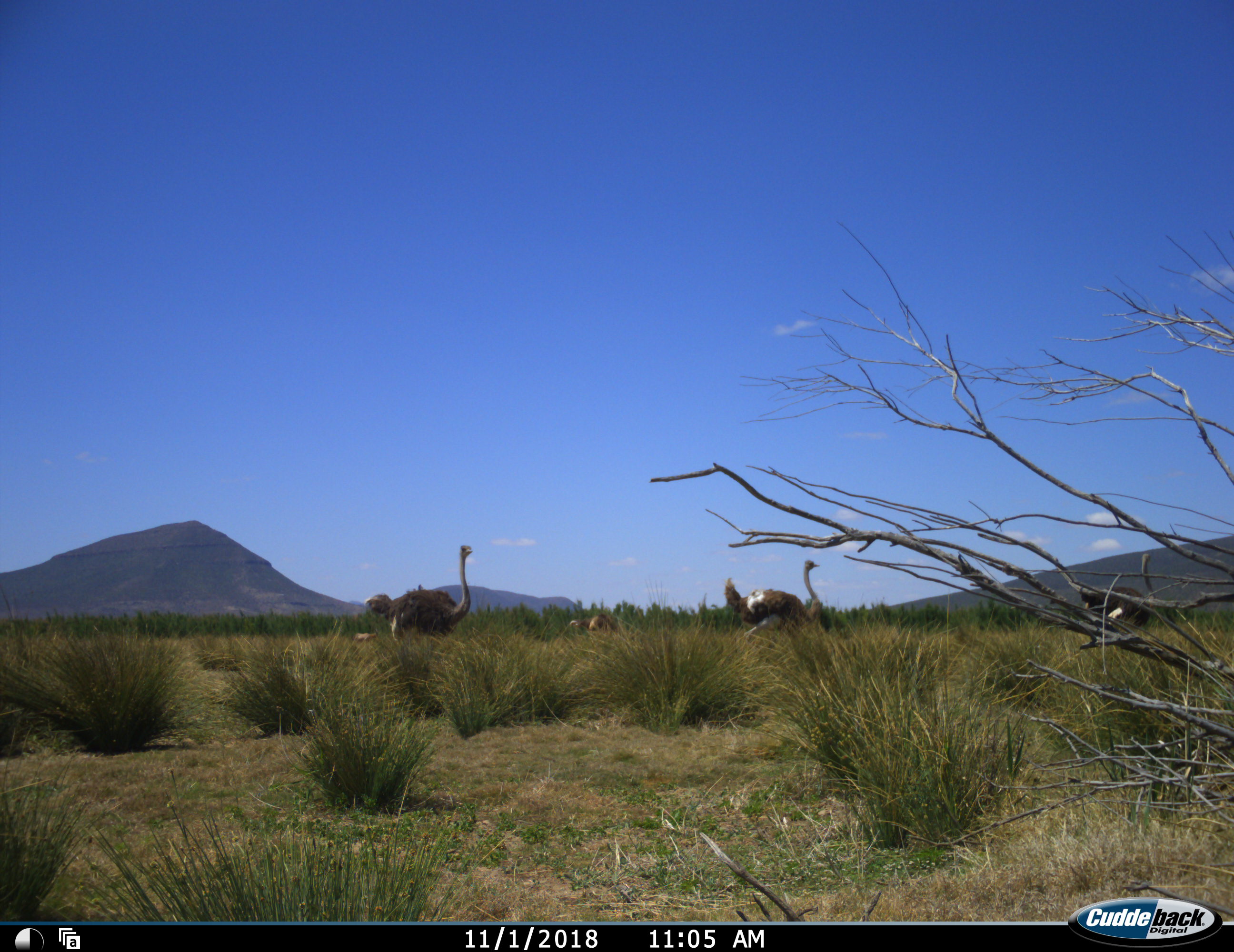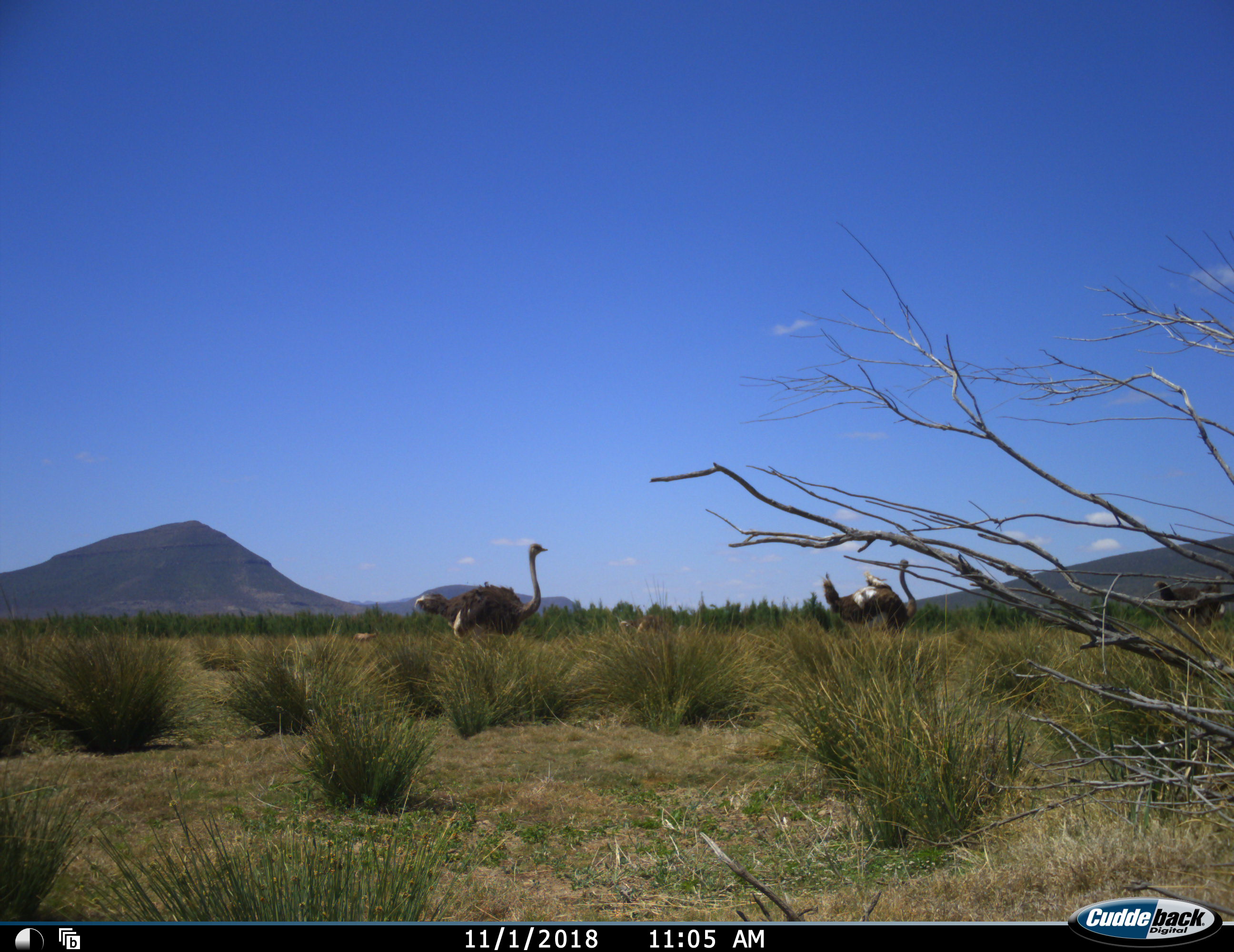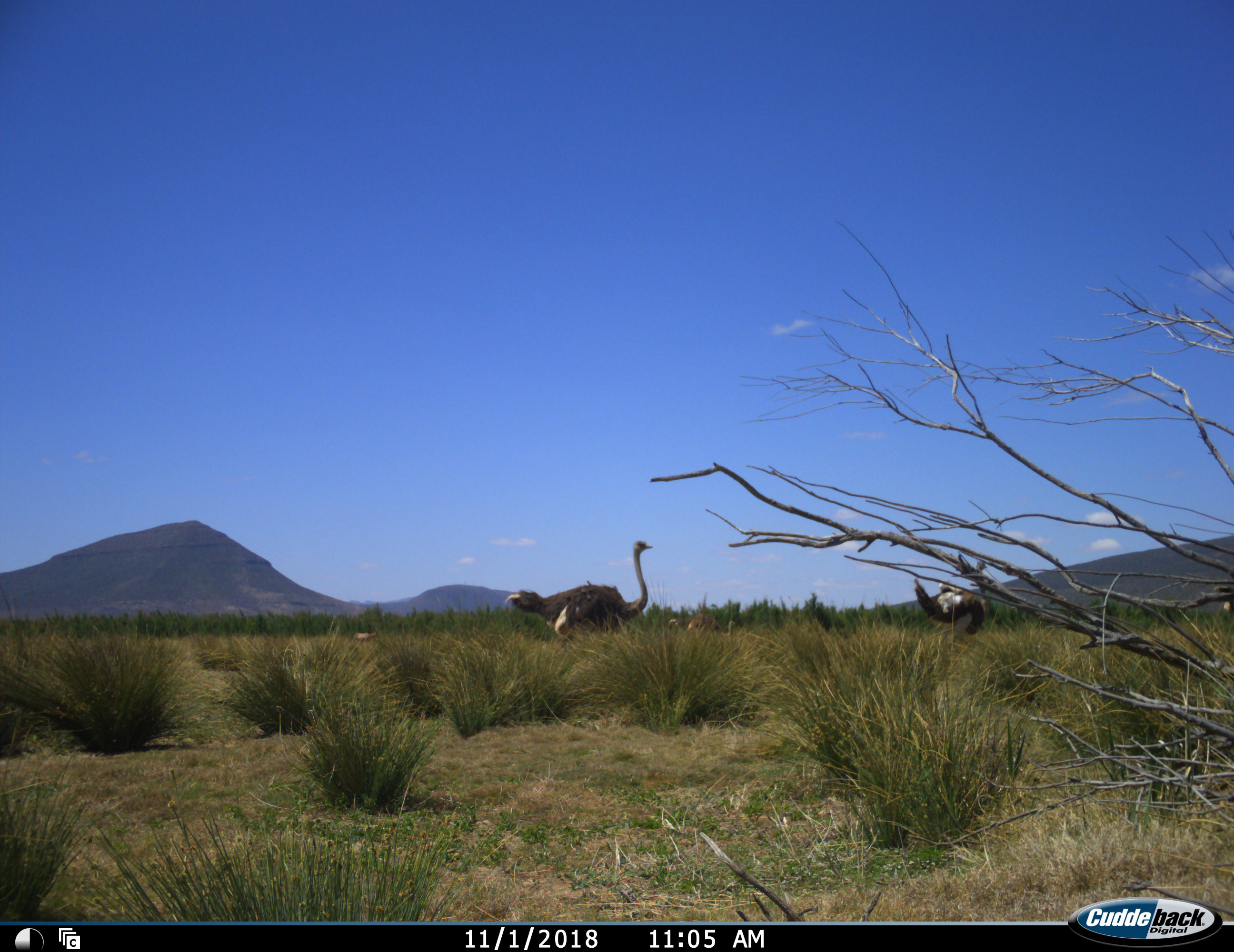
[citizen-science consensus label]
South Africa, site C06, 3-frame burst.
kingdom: Animalia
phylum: Chordata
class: Aves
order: Struthioniformes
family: Struthionidae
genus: Struthio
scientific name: Struthio camelus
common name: ostrich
Ostrich (Struthio camelus), count 3. Behavior (volunteer vote fractions): standing 0%, resting 10%, moving 100%, interacting 0%. Young present (vote fraction): 10%. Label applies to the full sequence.